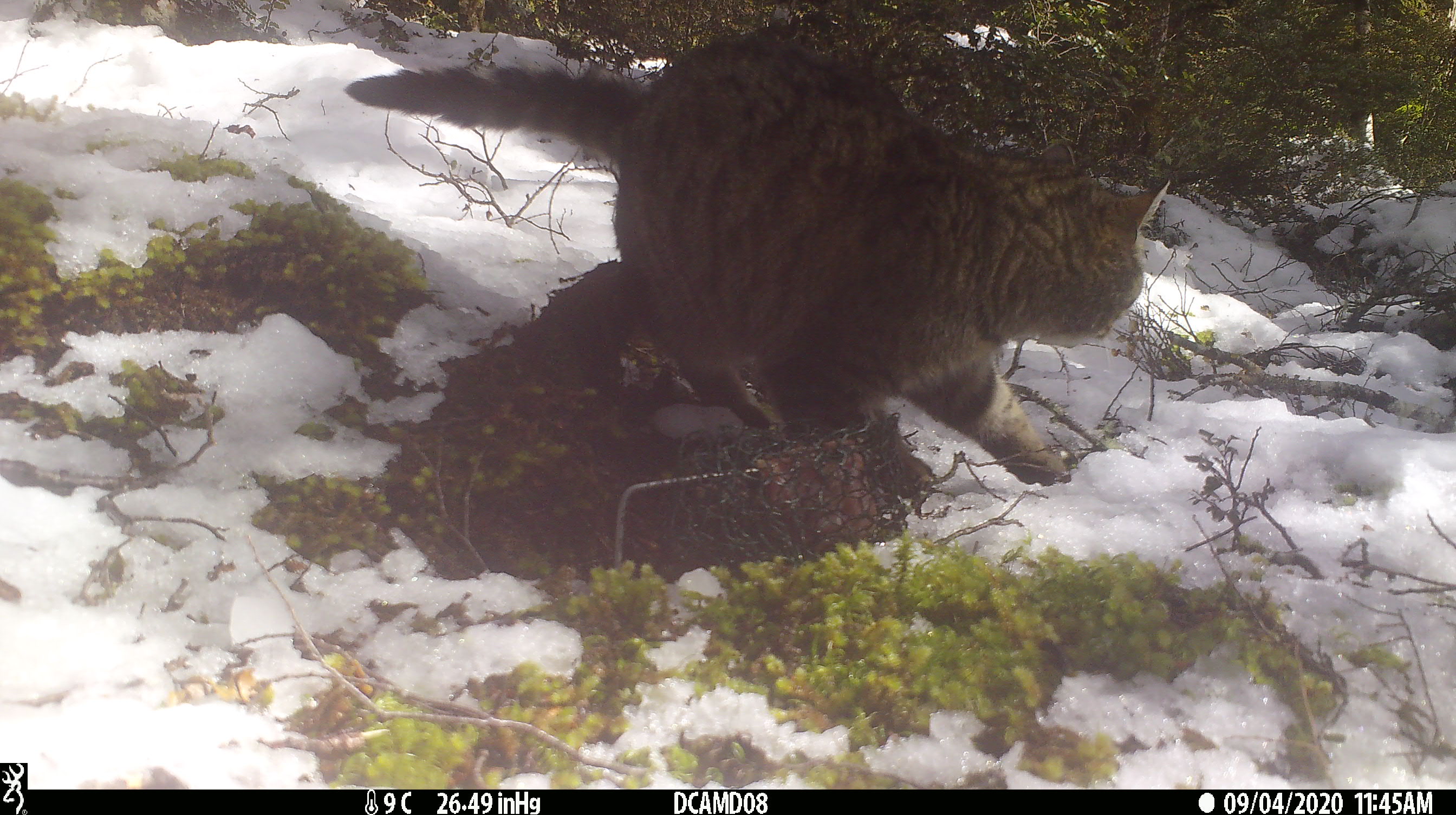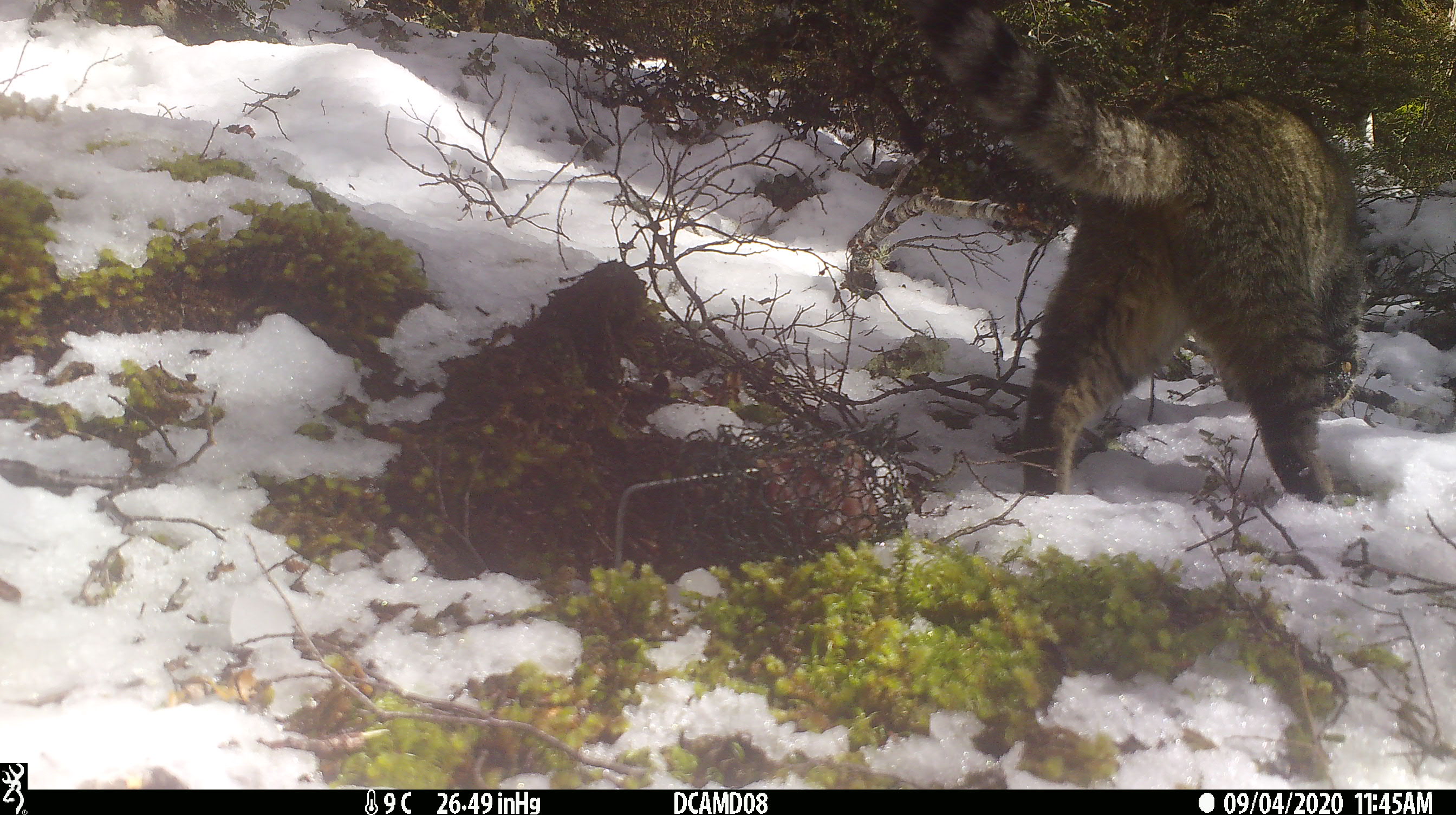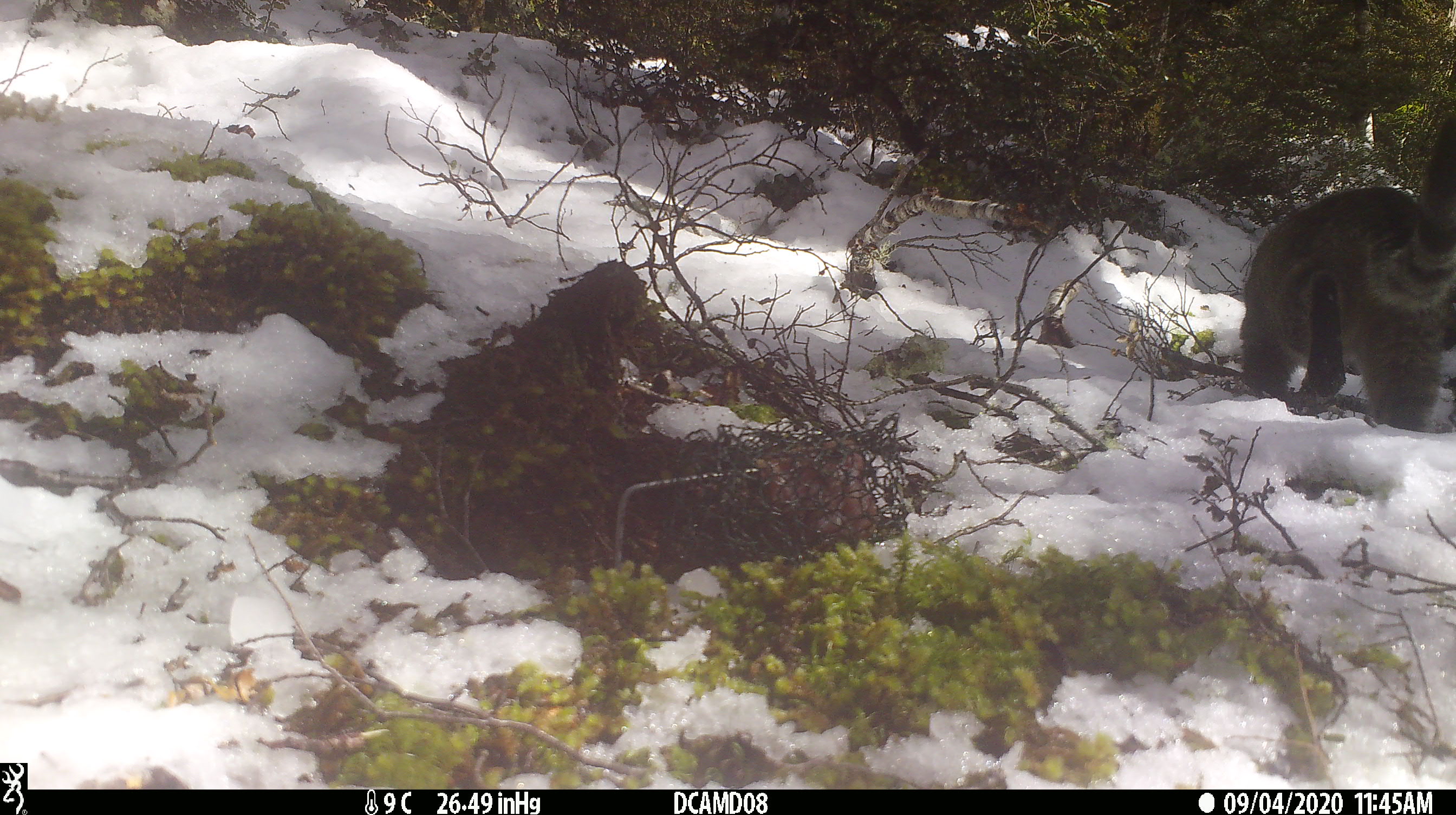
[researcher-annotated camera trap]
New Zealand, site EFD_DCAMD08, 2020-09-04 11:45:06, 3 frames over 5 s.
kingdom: Animalia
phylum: Chordata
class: Mammalia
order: Carnivora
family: Felidae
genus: Felis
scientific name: Felis catus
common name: domestic cat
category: cat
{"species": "cat (domestic cat) (Felis catus)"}